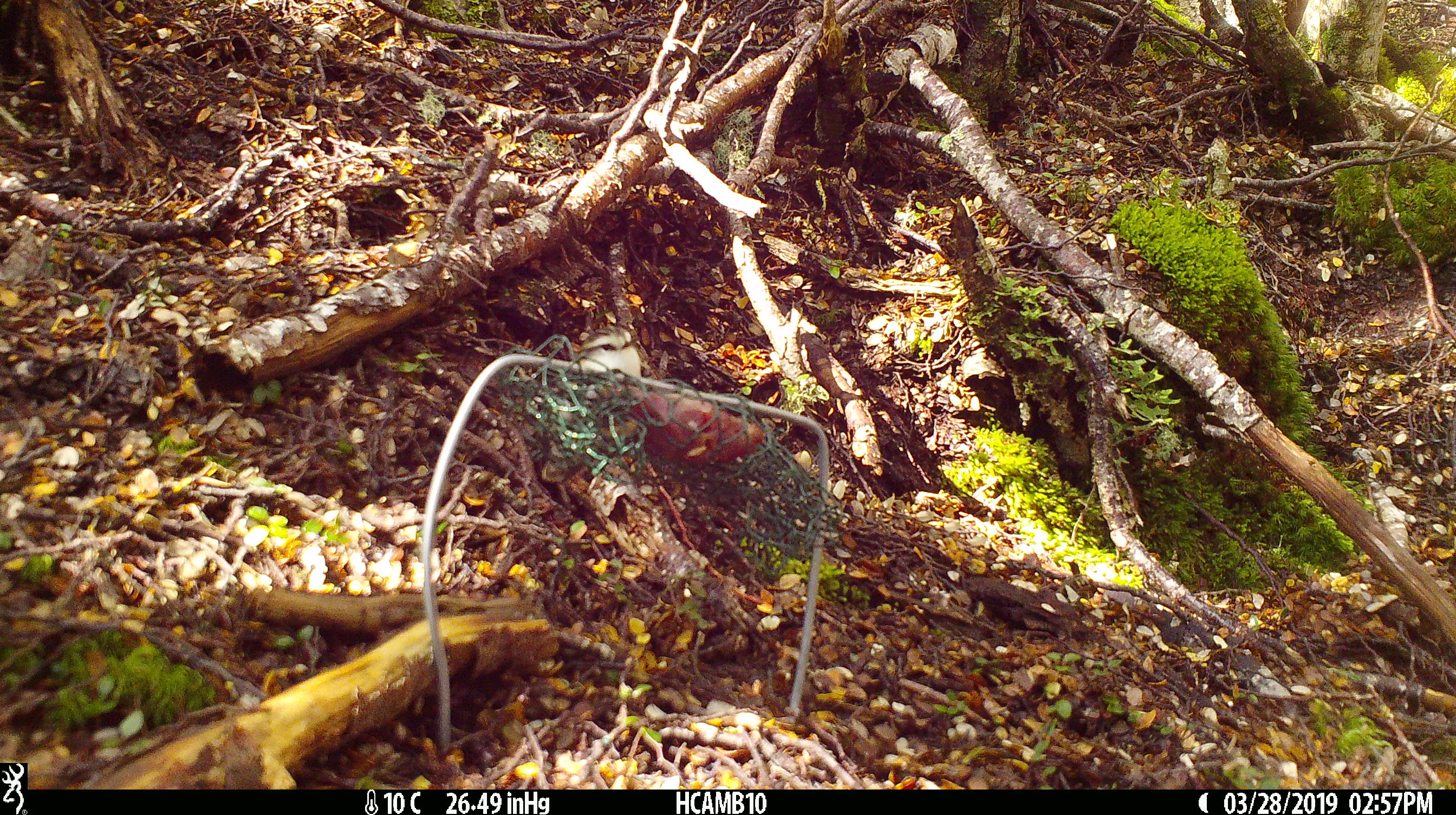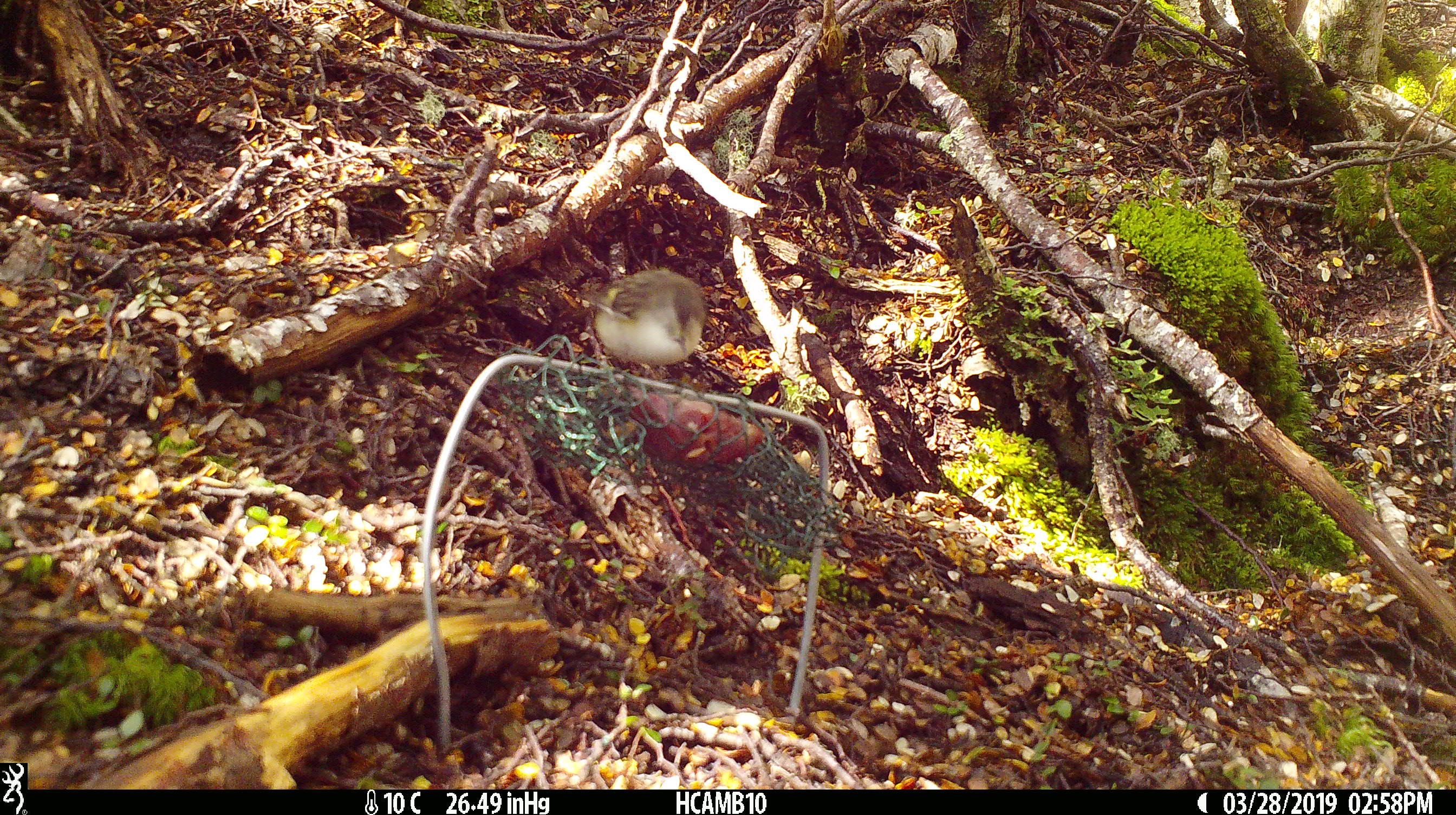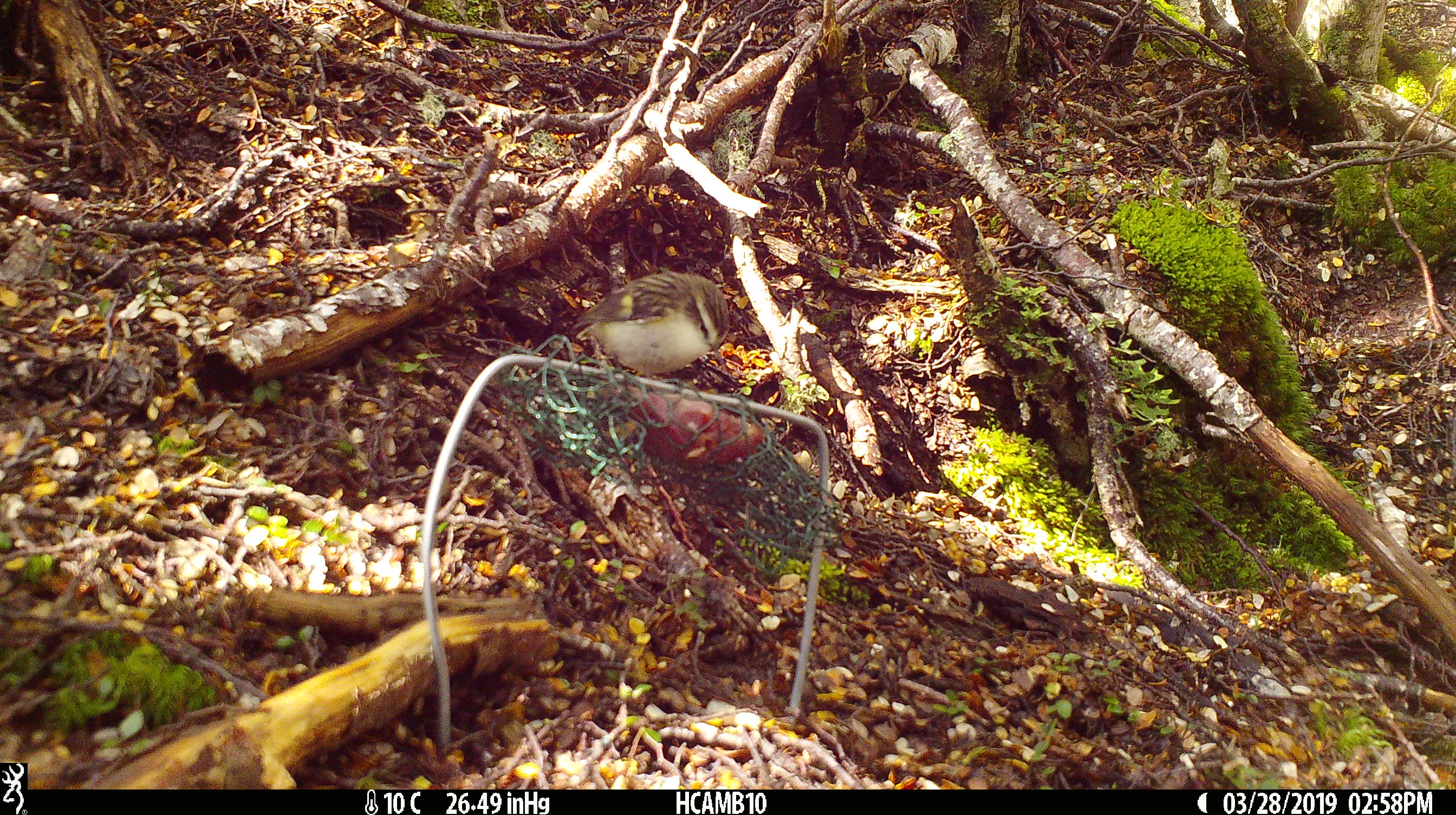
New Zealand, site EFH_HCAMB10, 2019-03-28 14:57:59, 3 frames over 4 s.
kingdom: Animalia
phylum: Chordata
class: Aves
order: Passeriformes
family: Acanthisittidae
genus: Acanthisitta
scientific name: Acanthisitta chloris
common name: rifleman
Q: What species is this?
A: Rifleman (Acanthisitta chloris).